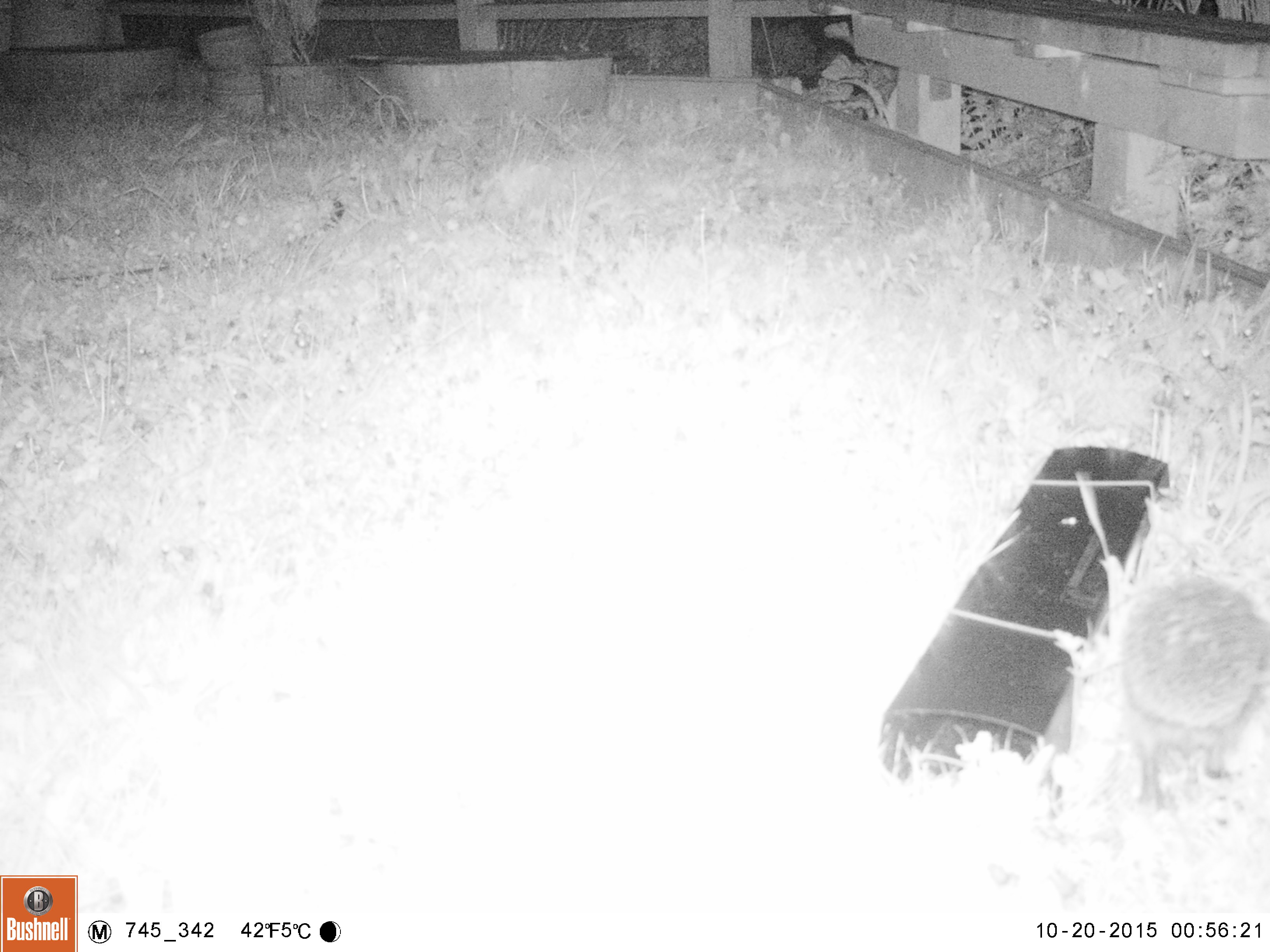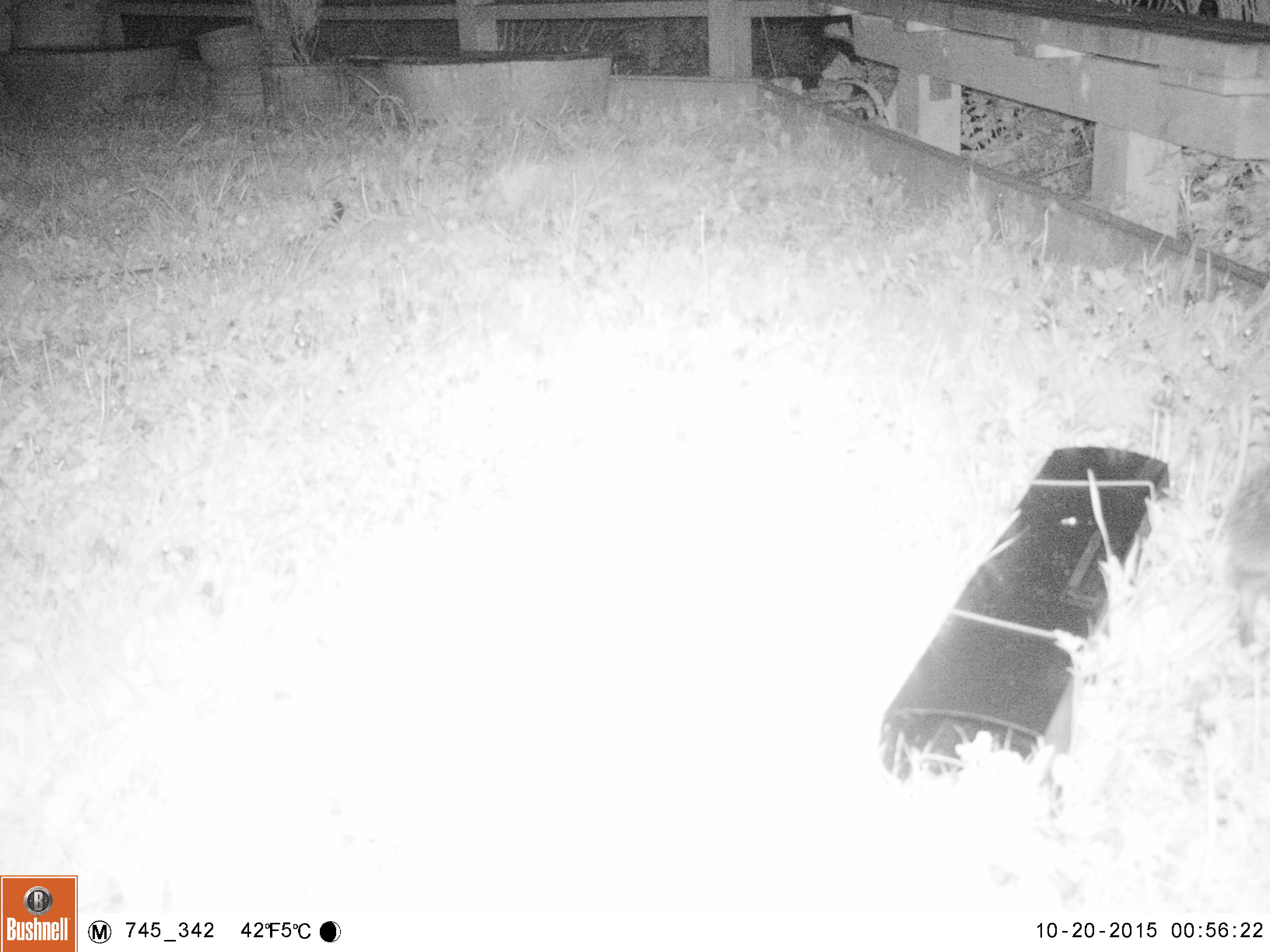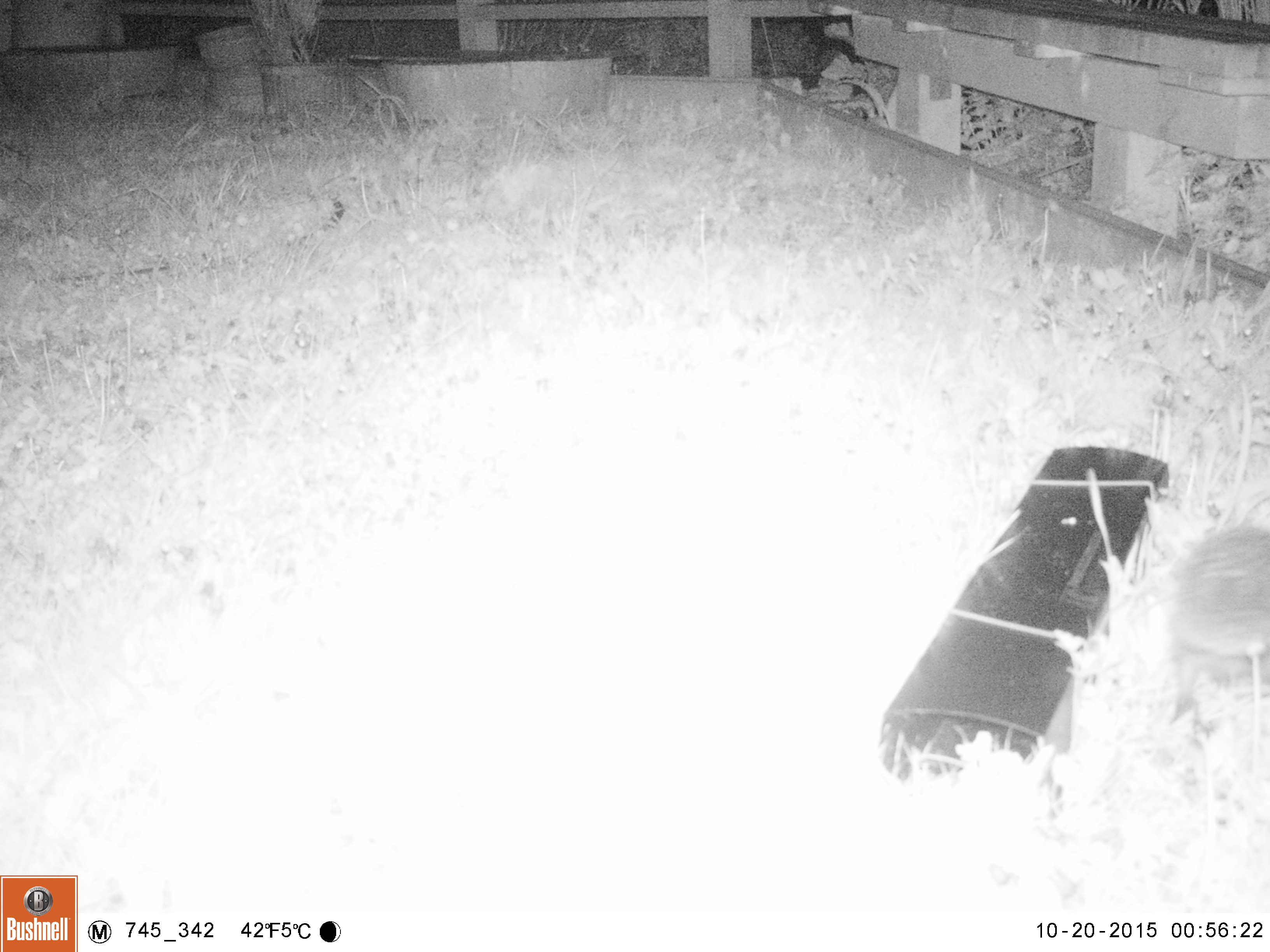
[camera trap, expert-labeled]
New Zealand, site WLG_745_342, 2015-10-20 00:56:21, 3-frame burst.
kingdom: Animalia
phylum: Chordata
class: Mammalia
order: Eulipotyphla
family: Erinaceidae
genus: Erinaceus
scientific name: Erinaceus europaeus europaeus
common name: european hedgehog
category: hedgehog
Hedgehog (european hedgehog) (Erinaceus europaeus europaeus).